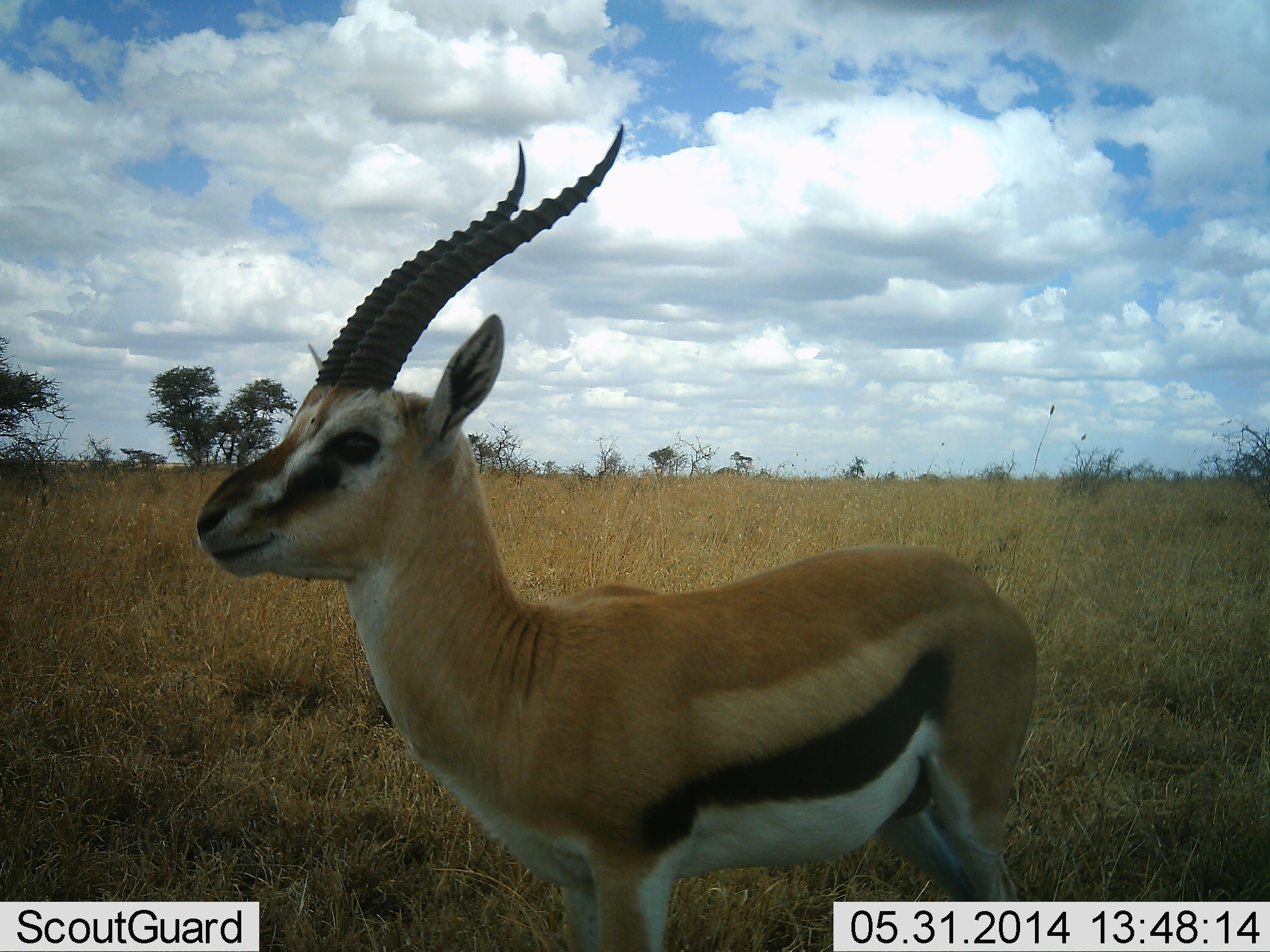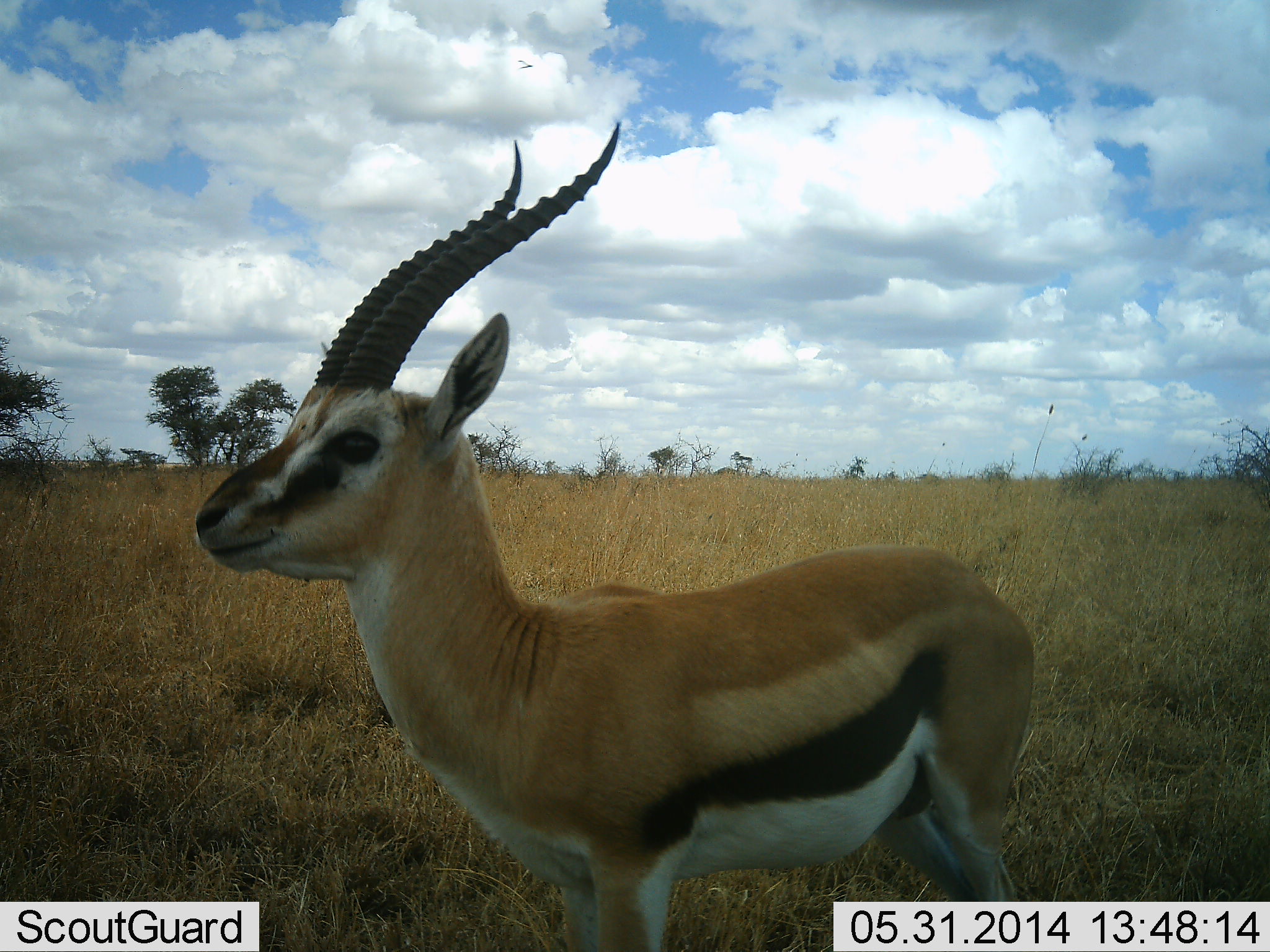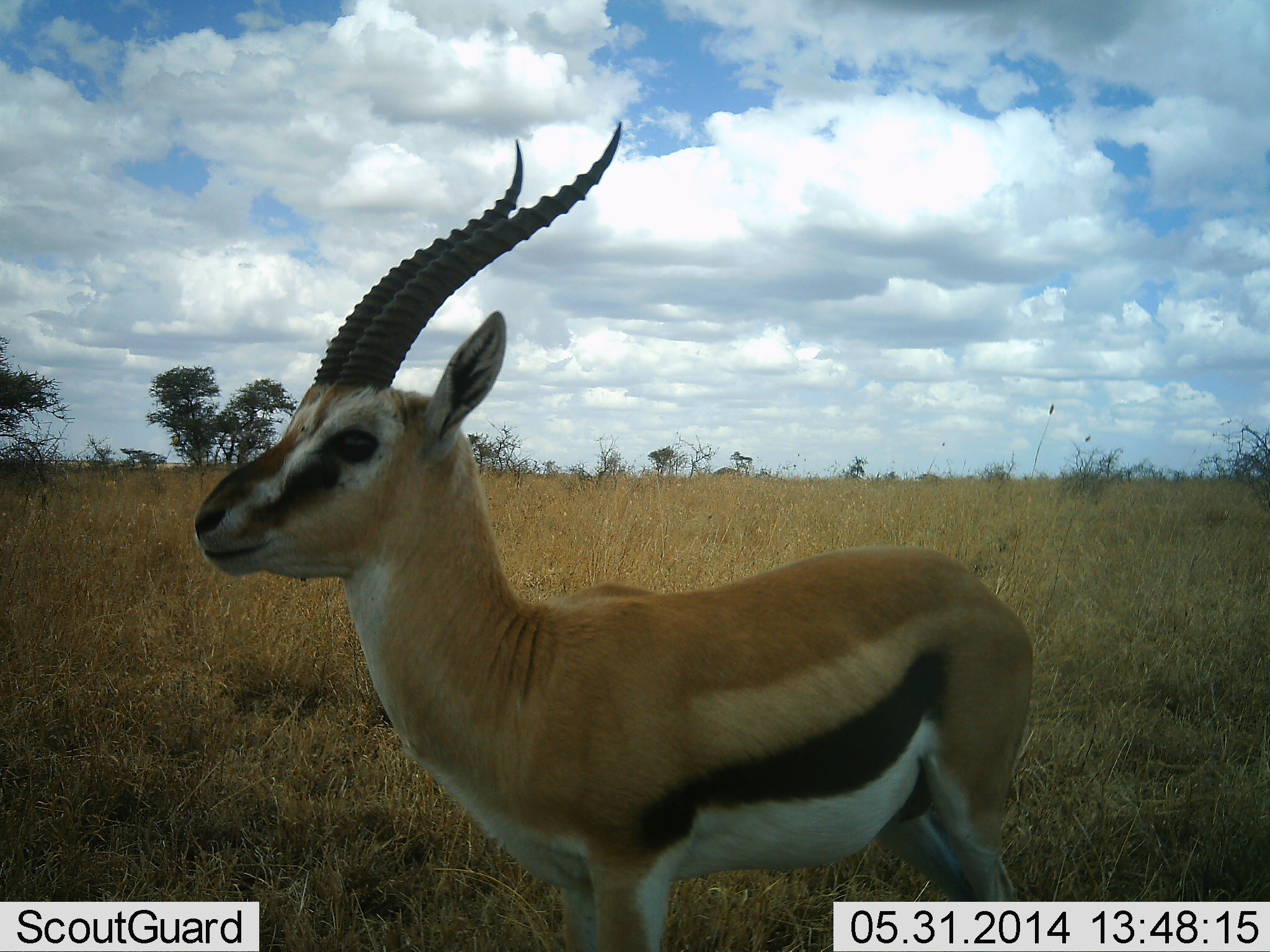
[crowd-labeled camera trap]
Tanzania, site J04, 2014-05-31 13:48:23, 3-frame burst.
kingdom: Animalia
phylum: Chordata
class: Mammalia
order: Artiodactyla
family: Bovidae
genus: Eudorcas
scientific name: Eudorcas thomsonii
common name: thomson's gazelle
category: gazellethomsons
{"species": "gazellethomsons (thomson's gazelle) (Eudorcas thomsonii)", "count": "1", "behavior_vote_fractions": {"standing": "82%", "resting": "0%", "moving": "18%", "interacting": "0%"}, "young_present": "0%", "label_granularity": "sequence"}